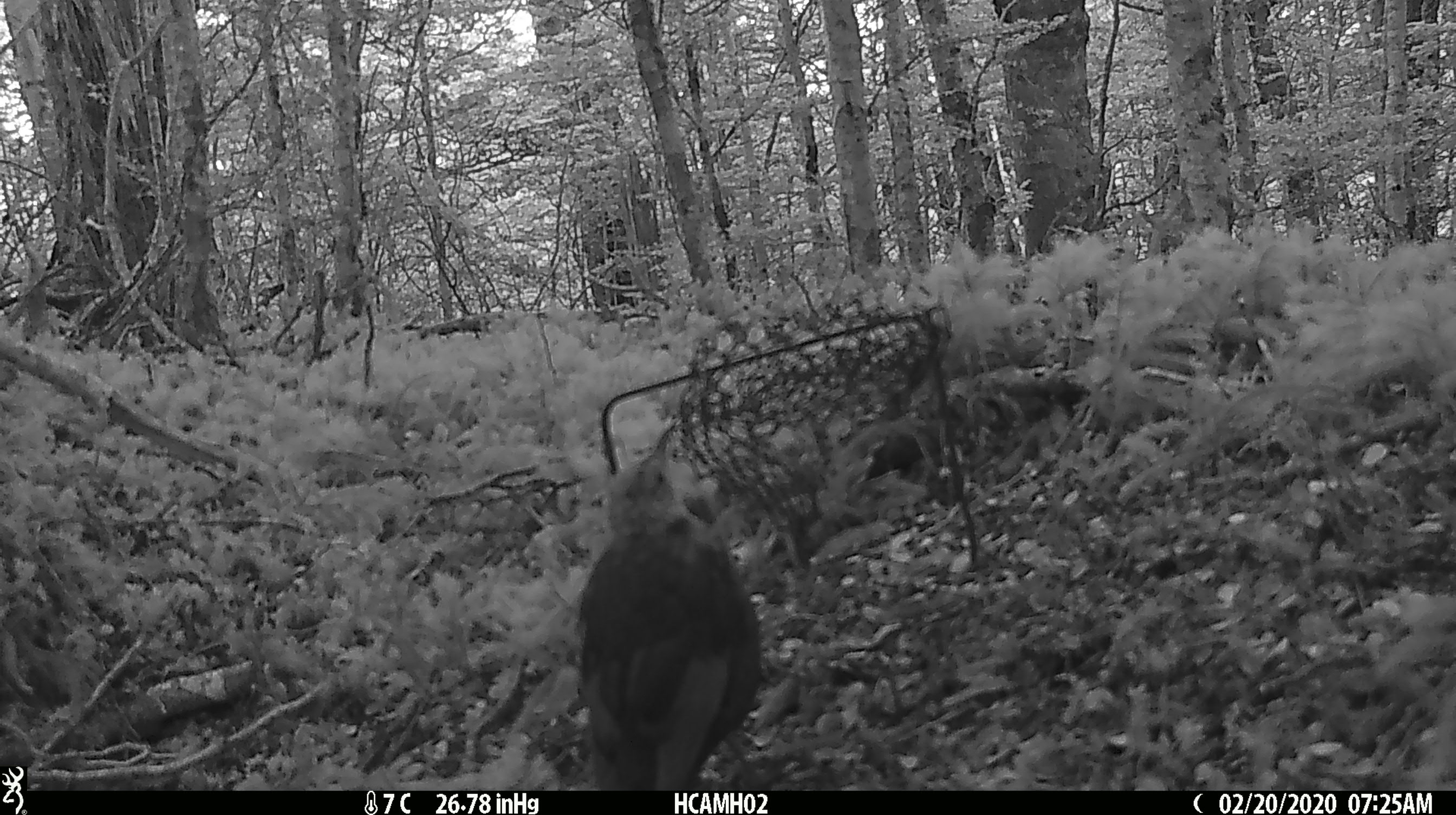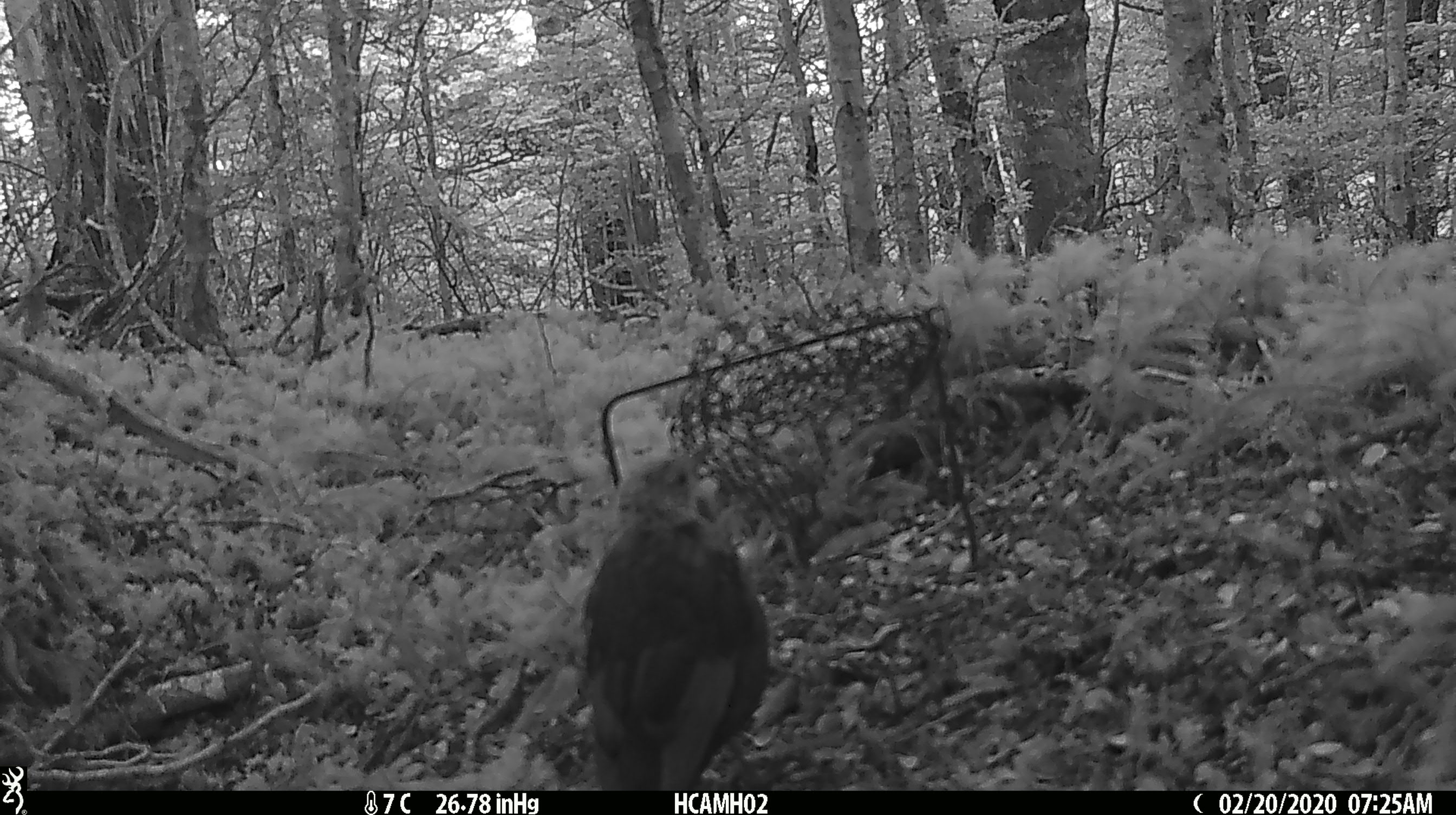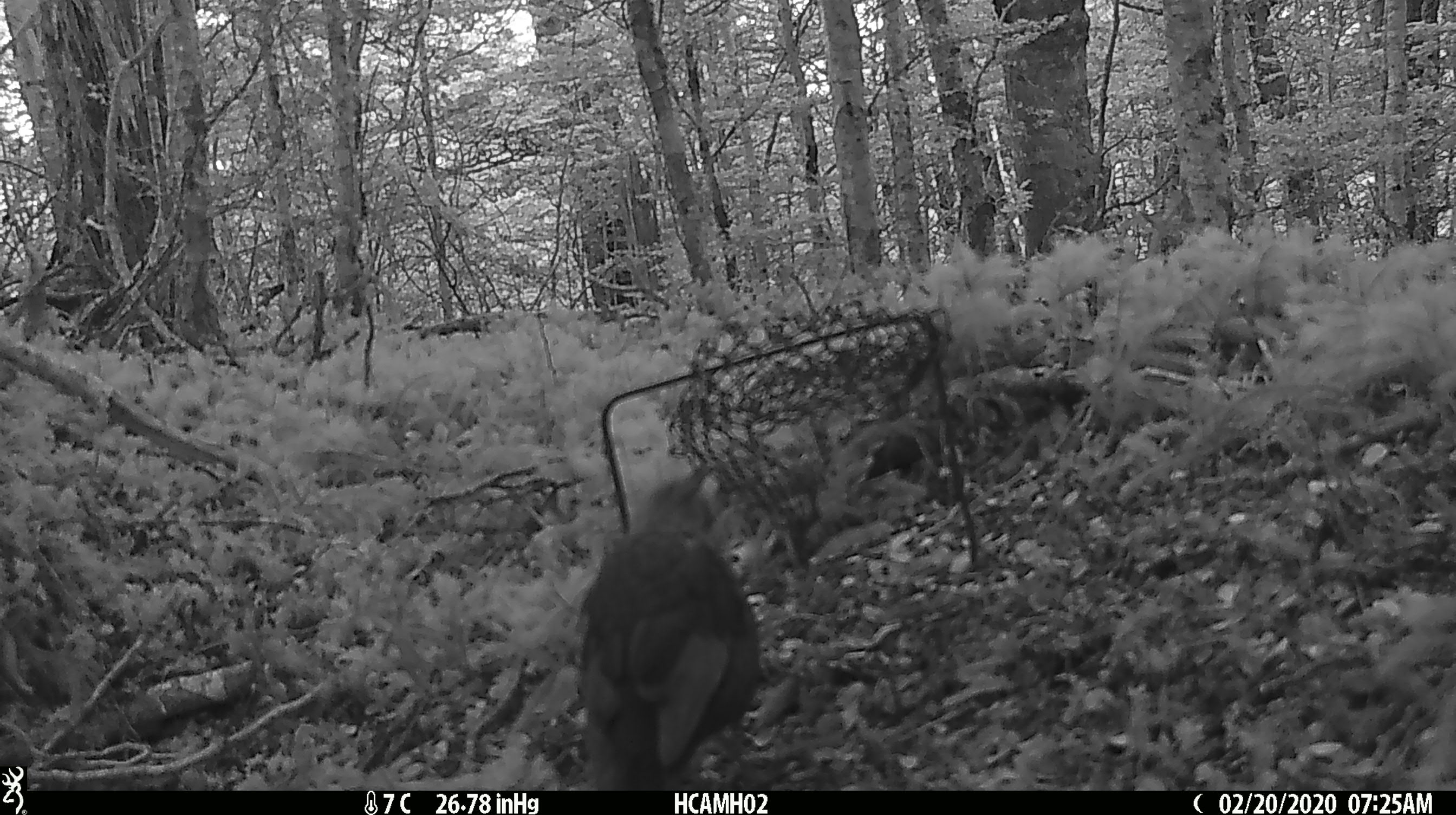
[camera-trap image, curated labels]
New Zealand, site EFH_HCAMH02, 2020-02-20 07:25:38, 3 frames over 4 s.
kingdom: Animalia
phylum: Chordata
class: Aves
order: Passeriformes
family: Turdidae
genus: Turdus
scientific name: Turdus merula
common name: eurasian blackbird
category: blackbird